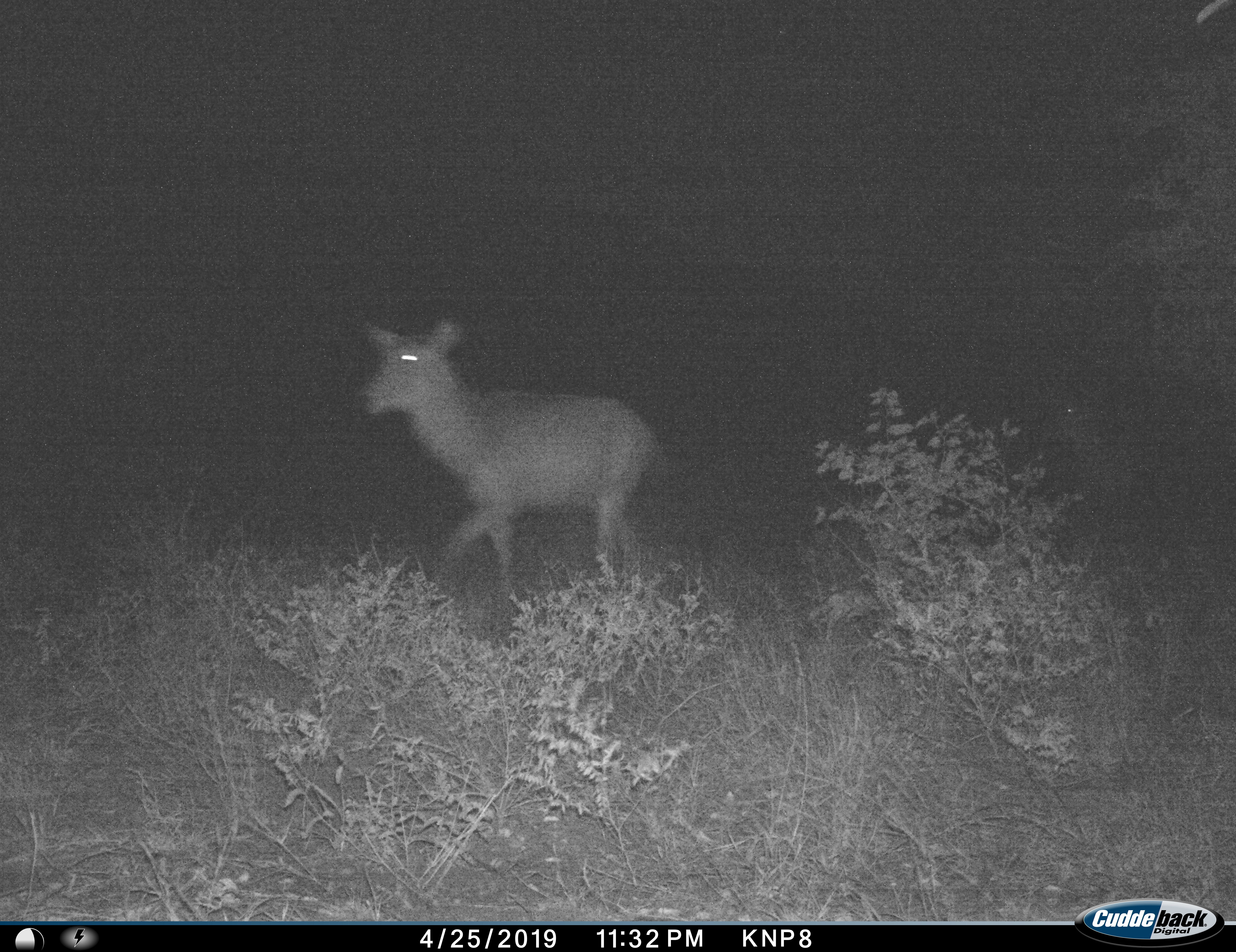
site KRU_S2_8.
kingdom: Animalia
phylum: Chordata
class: Mammalia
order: Artiodactyla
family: Bovidae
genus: Aepyceros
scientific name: Aepyceros melampus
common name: impala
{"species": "impala (Aepyceros melampus)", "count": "1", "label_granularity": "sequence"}